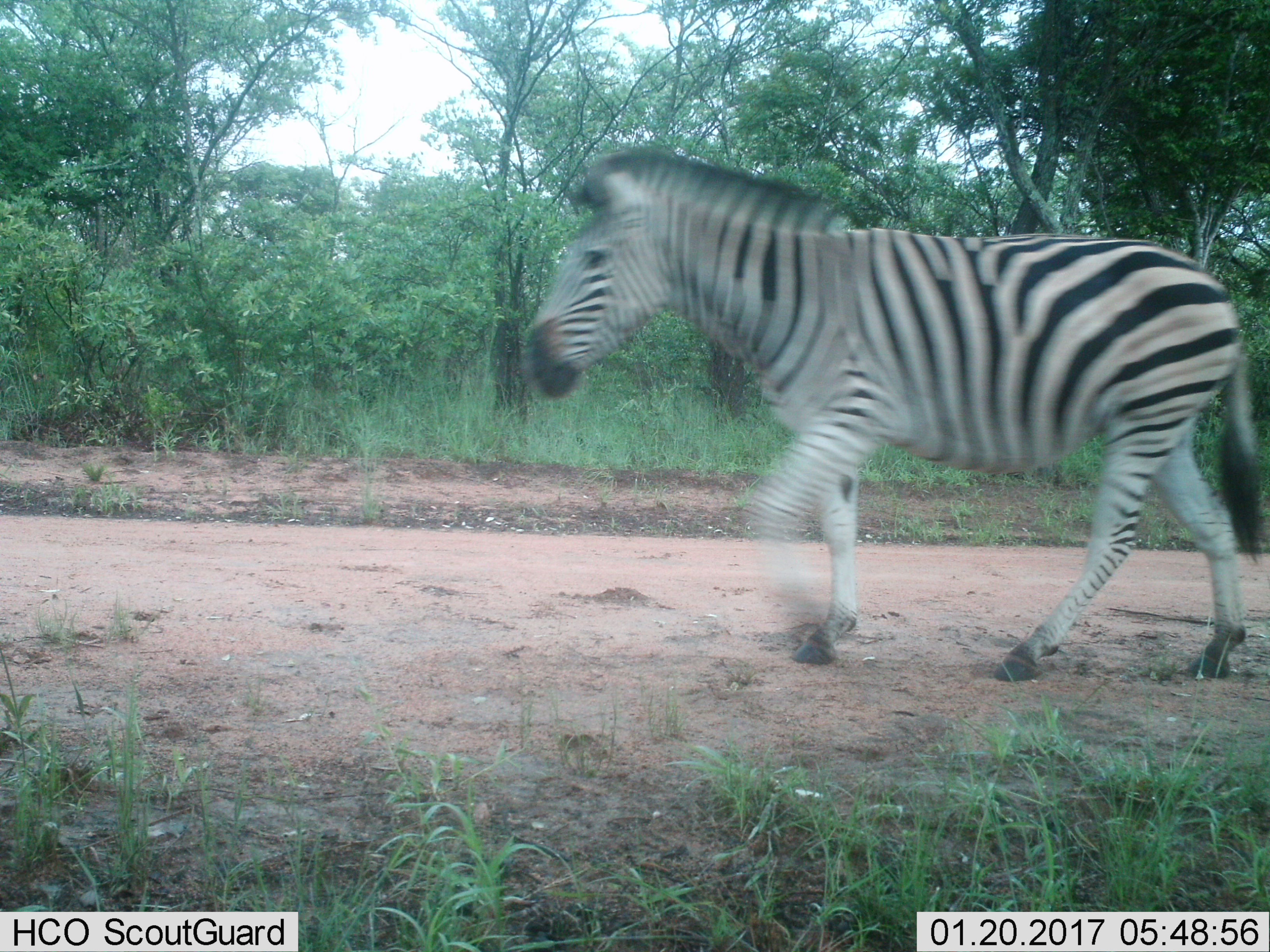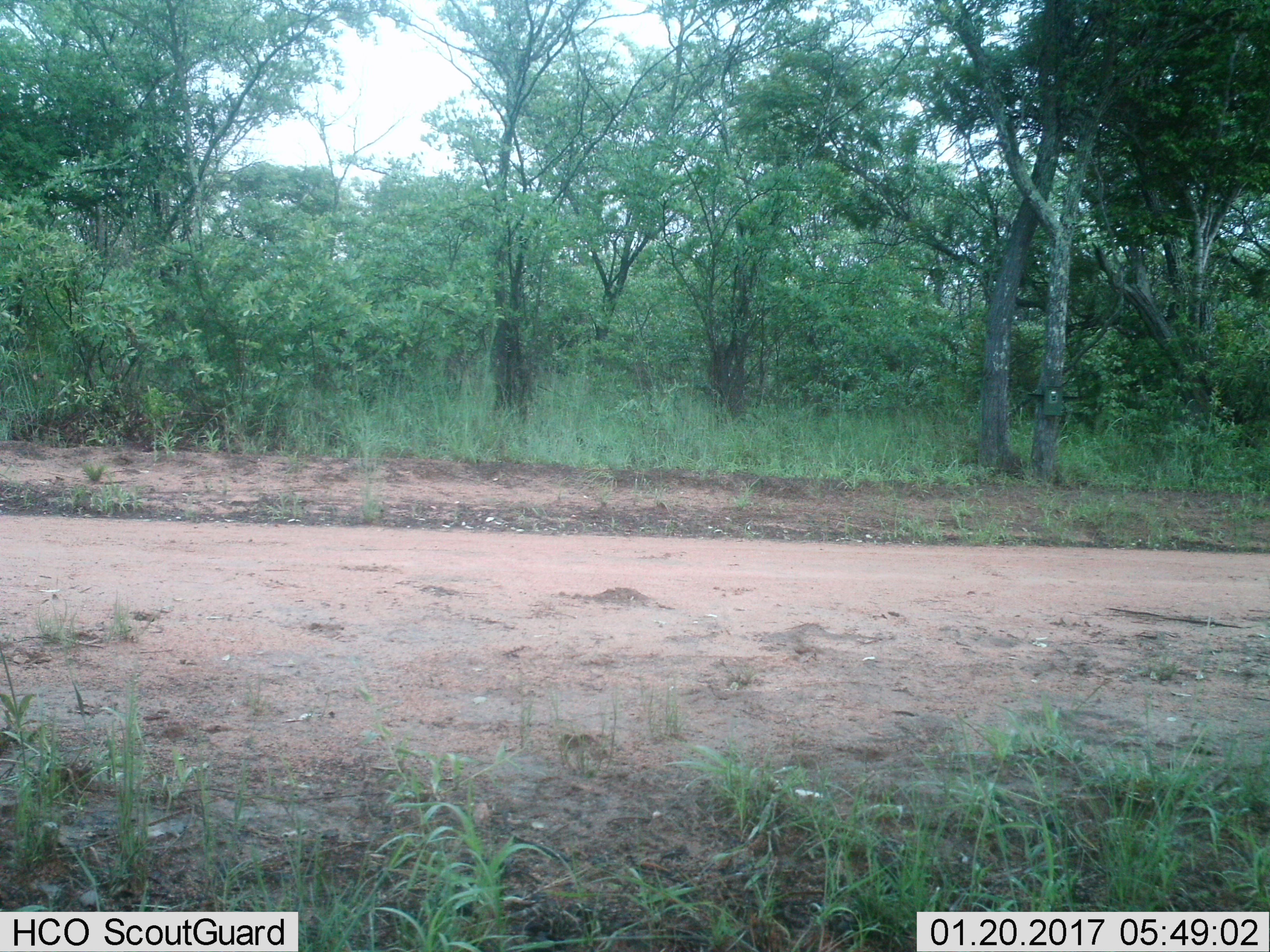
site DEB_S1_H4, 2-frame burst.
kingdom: Animalia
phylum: Chordata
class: Mammalia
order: Perissodactyla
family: Equidae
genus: Equus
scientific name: Equus quagga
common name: plains zebra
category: zebraplains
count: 1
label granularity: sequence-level